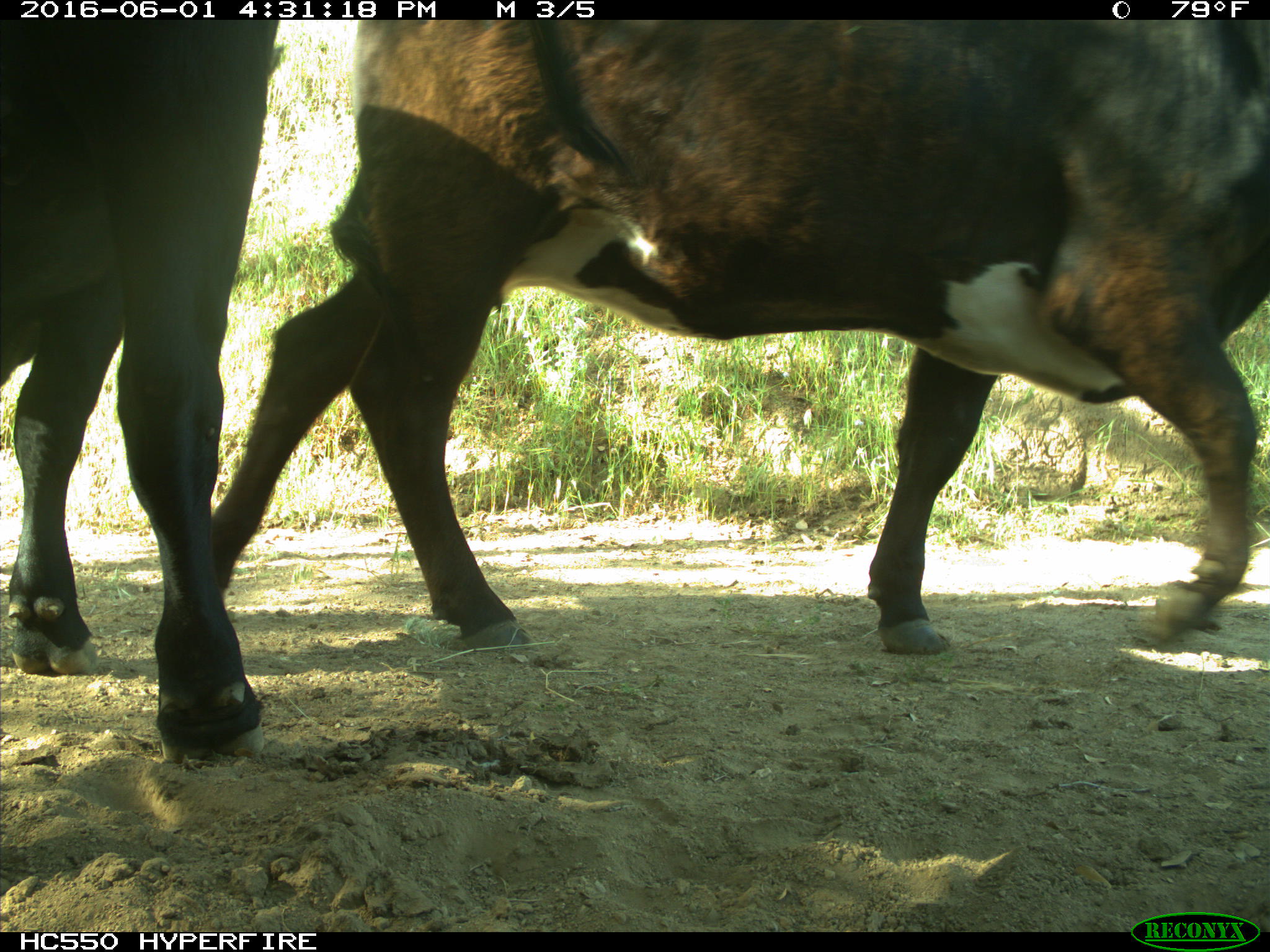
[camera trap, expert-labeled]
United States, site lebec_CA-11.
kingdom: Animalia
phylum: Chordata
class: Mammalia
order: Artiodactyla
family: Bovidae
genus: Bos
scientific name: Bos taurus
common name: domestic cow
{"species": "Bos taurus (domestic cow)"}